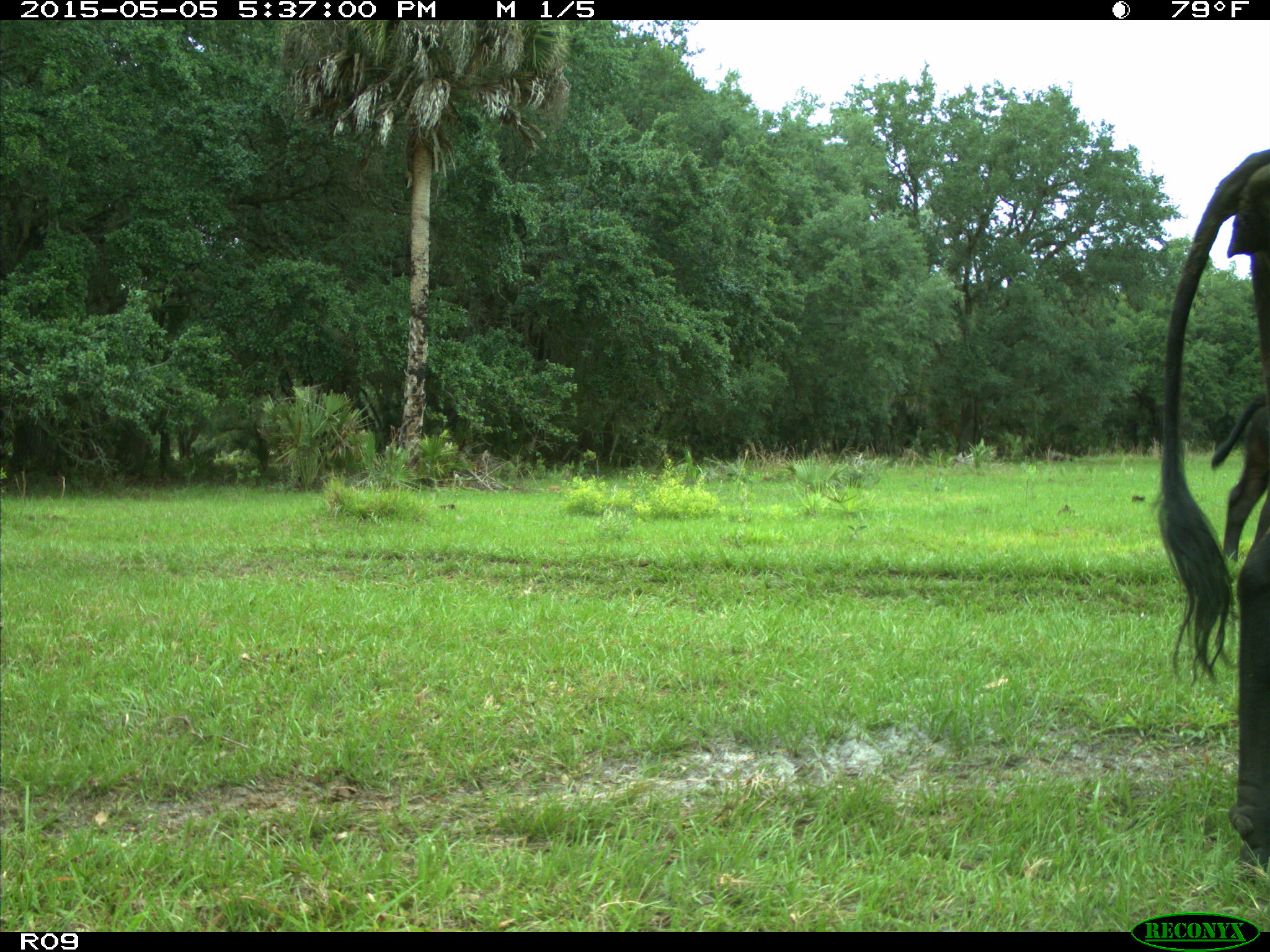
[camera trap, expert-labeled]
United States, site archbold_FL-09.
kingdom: Animalia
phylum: Chordata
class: Mammalia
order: Artiodactyla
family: Bovidae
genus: Bos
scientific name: Bos taurus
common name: domestic cow